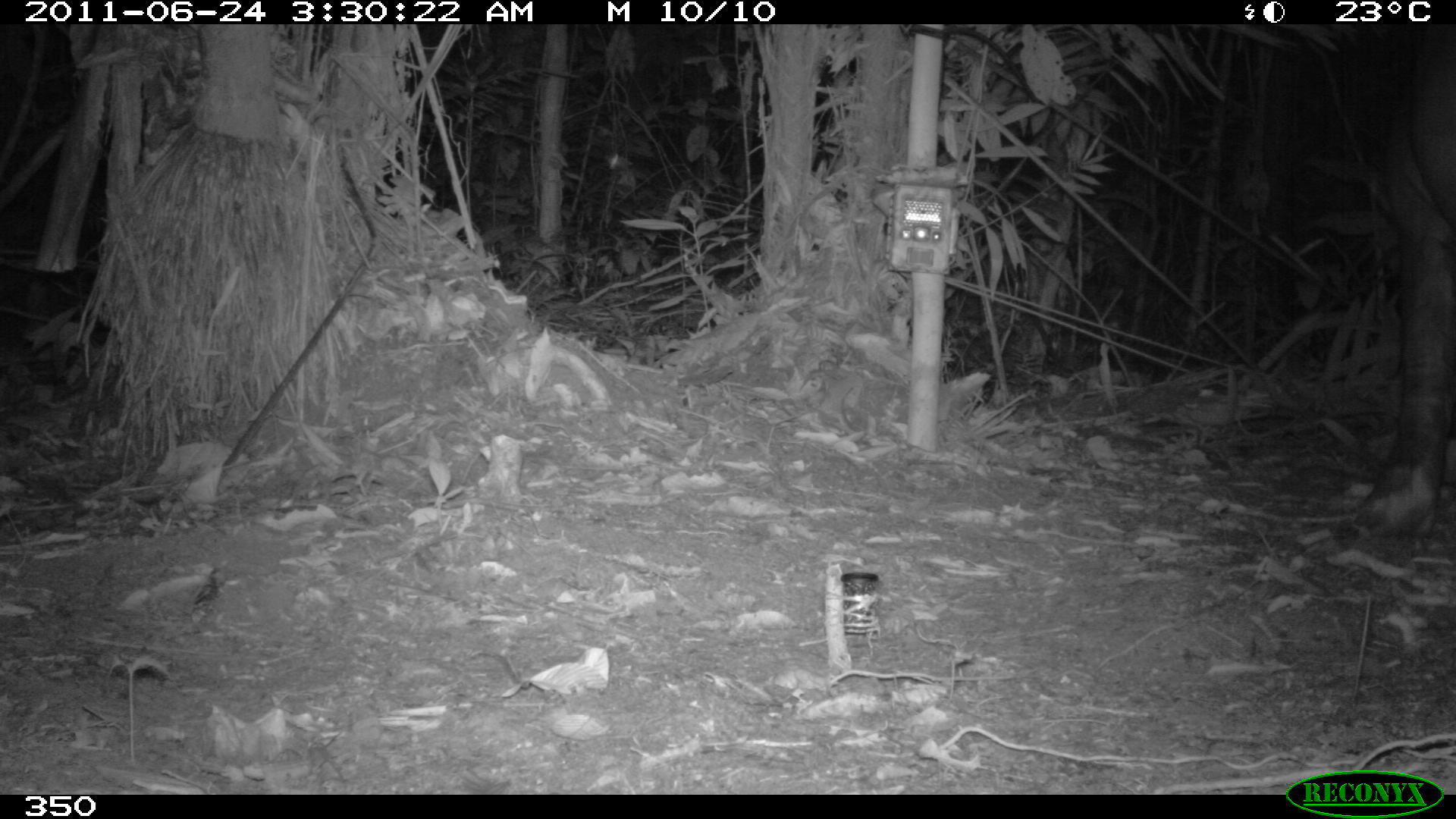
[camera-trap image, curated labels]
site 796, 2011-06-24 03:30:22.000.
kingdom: Animalia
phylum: Chordata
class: Mammalia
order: Perissodactyla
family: Tapiridae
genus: Tapirus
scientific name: Tapirus terrestris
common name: south american tapir